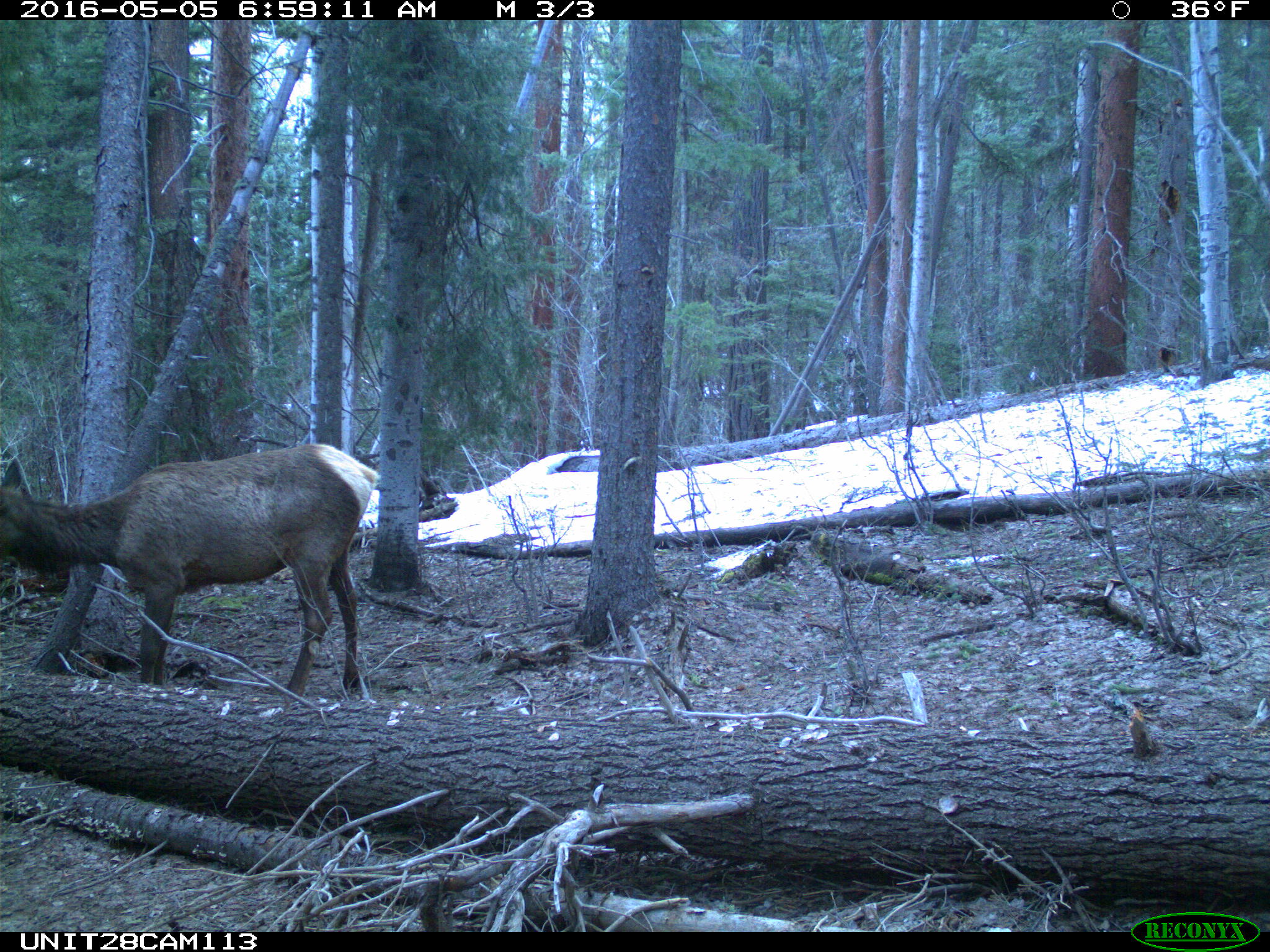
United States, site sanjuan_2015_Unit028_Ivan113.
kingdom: Animalia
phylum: Chordata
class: Mammalia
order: Artiodactyla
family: Cervidae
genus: Cervus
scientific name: Cervus elaphus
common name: red deer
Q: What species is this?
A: Cervus elaphus (red deer).